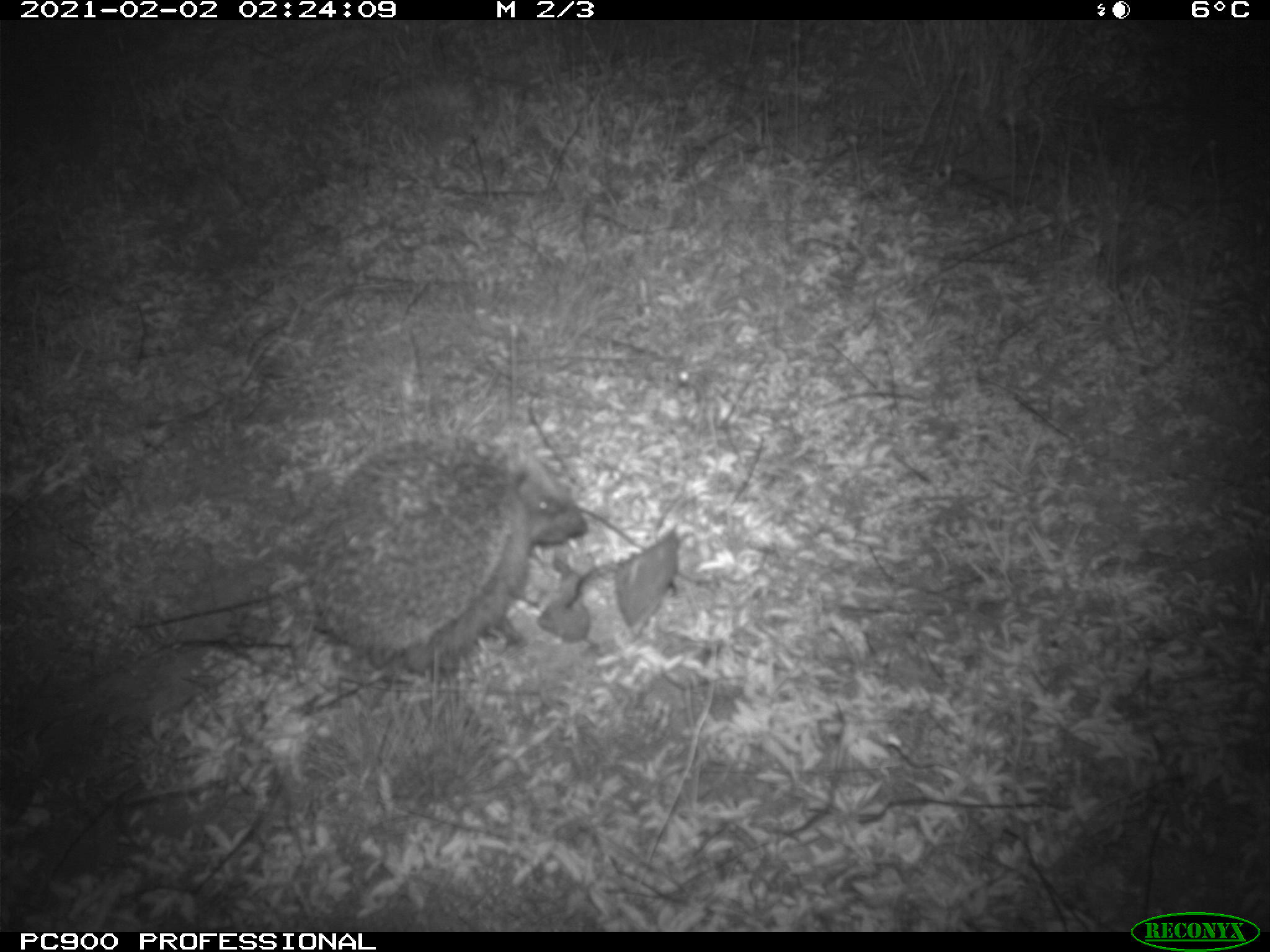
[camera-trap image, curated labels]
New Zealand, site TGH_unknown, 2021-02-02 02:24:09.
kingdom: Animalia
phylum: Chordata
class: Mammalia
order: Eulipotyphla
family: Erinaceidae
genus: Erinaceus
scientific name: Erinaceus europaeus europaeus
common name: european hedgehog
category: hedgehog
Hedgehog (european hedgehog) (Erinaceus europaeus europaeus).